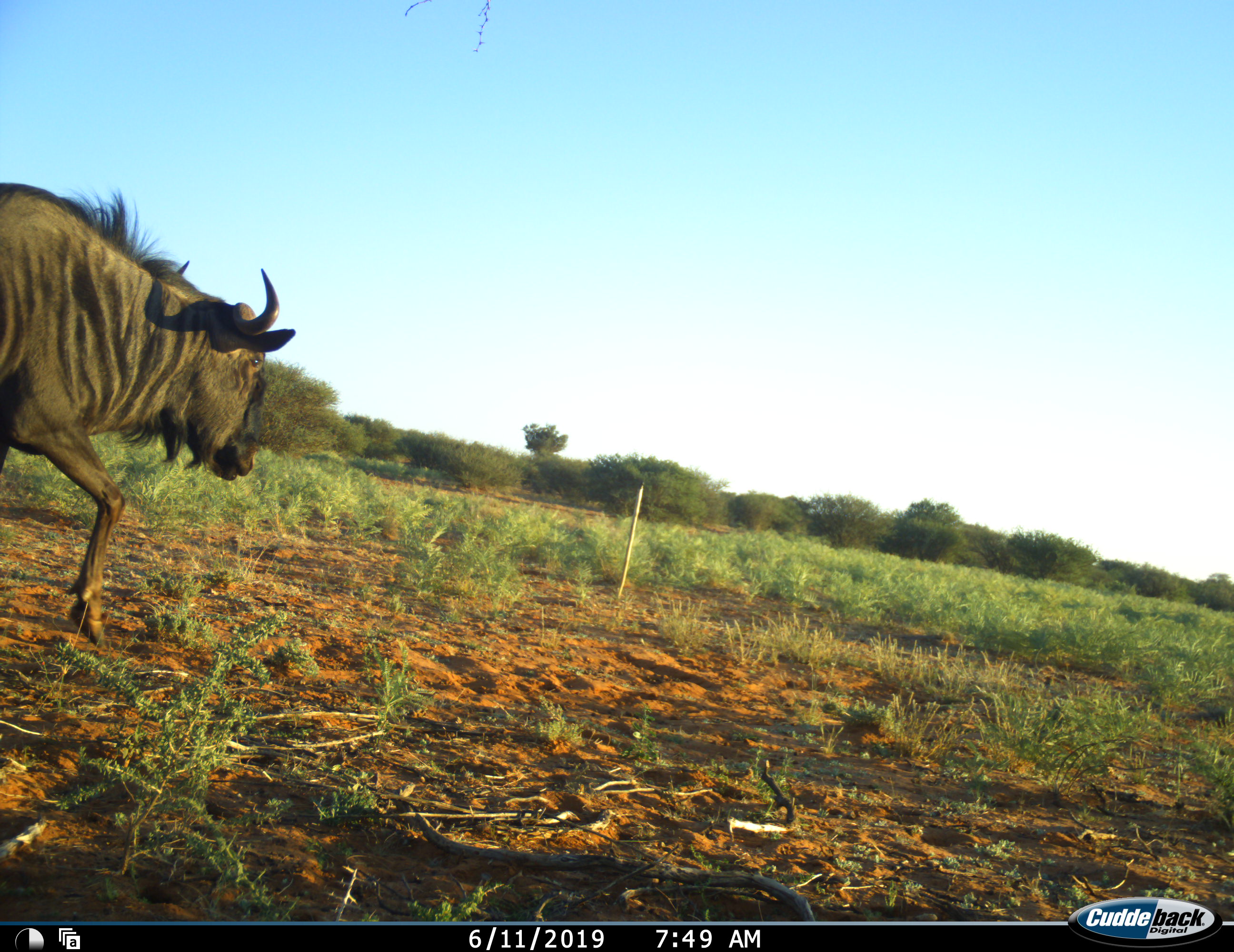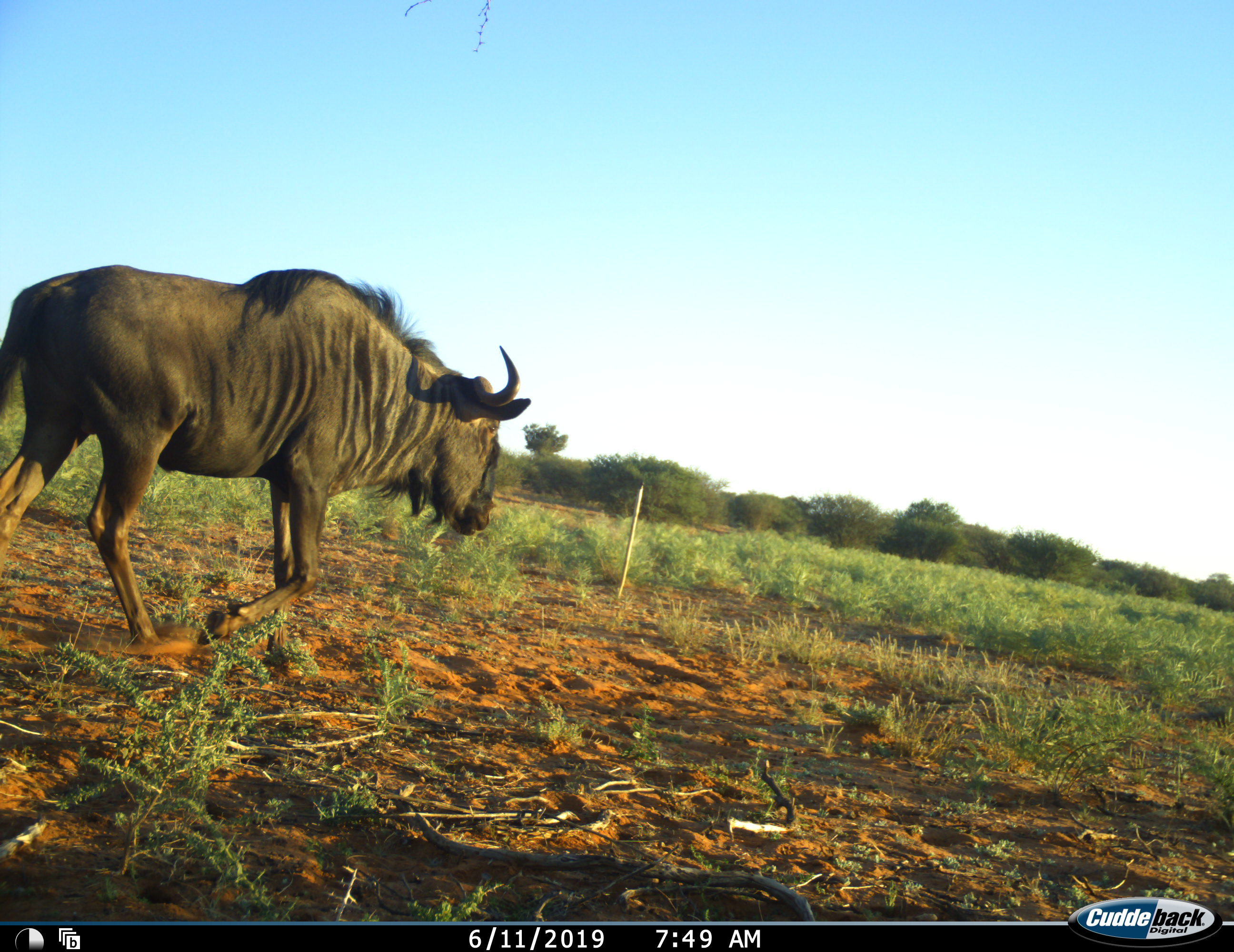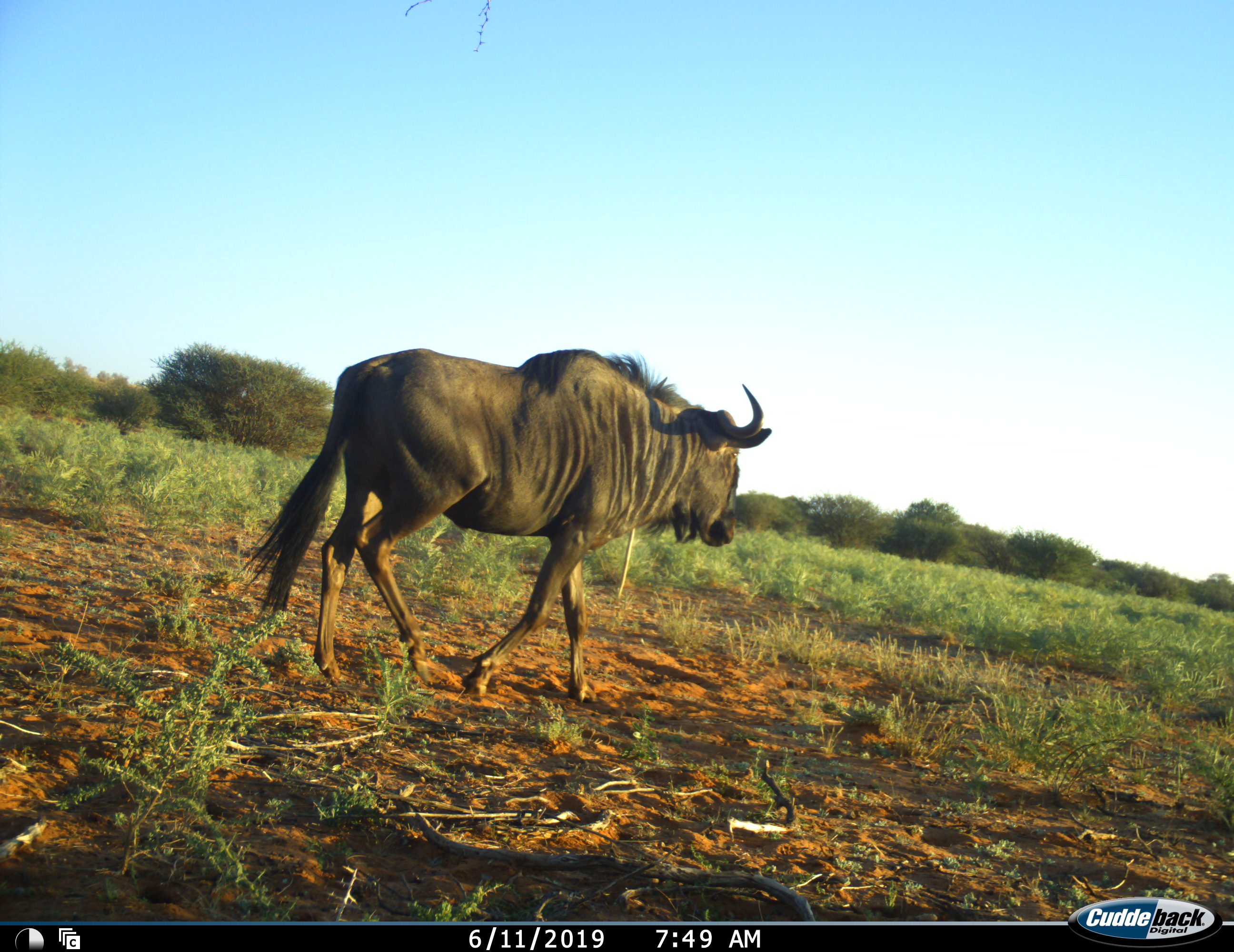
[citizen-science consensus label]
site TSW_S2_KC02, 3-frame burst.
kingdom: Animalia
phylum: Chordata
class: Mammalia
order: Artiodactyla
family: Bovidae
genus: Connochaetes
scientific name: Connochaetes taurinus taurinus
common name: blue wildebeest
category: wildebeestblue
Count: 1.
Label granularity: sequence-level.